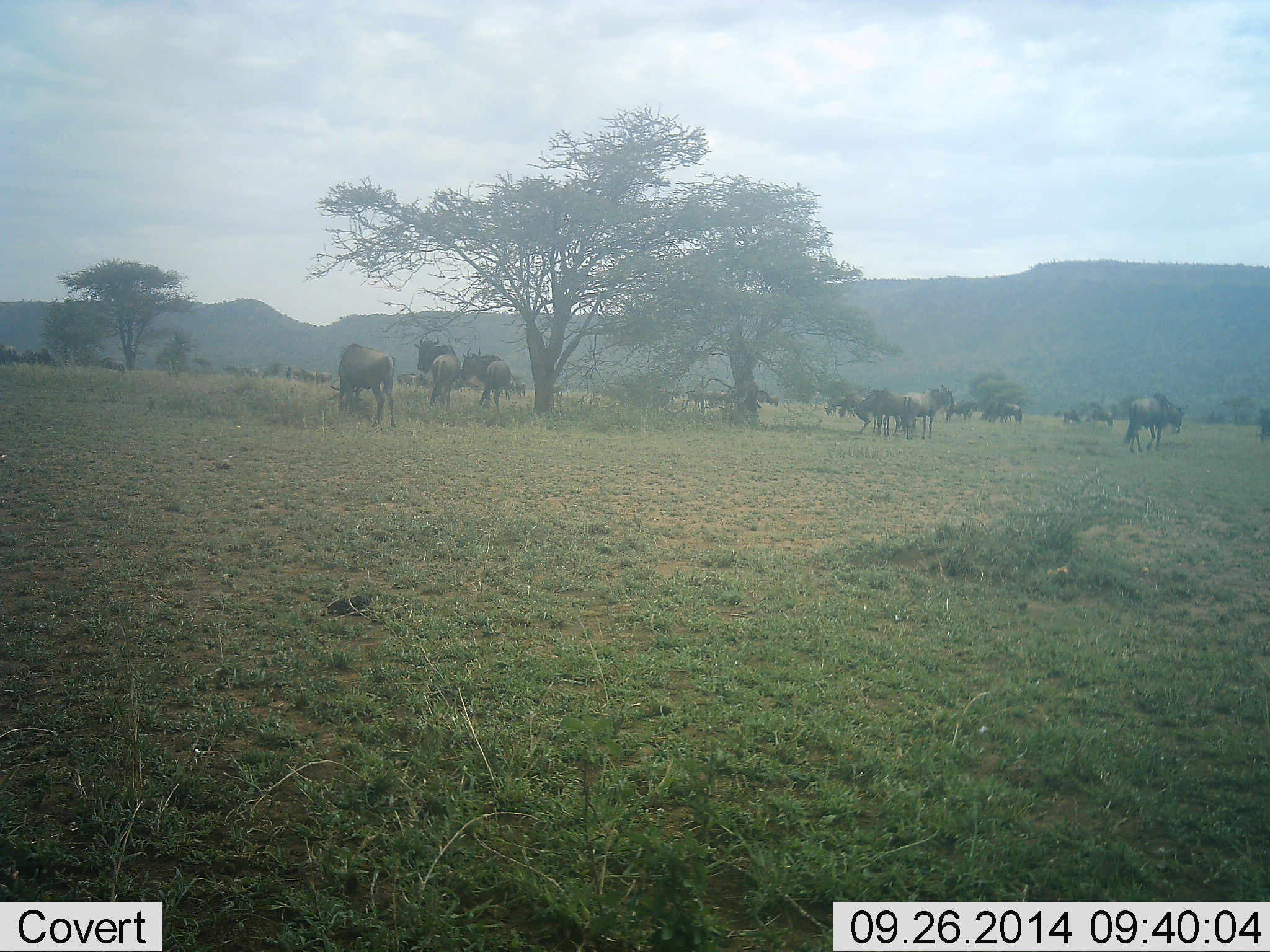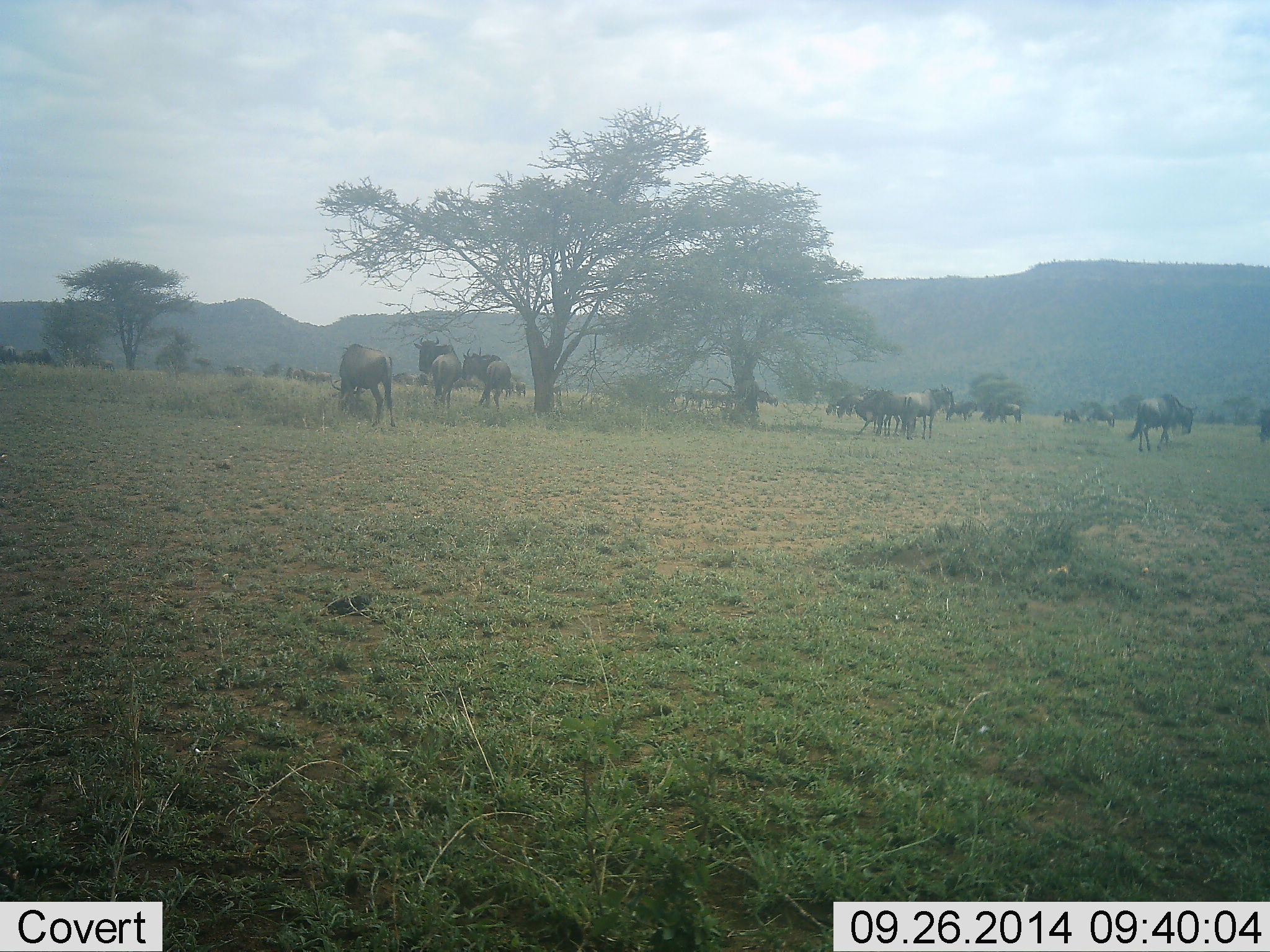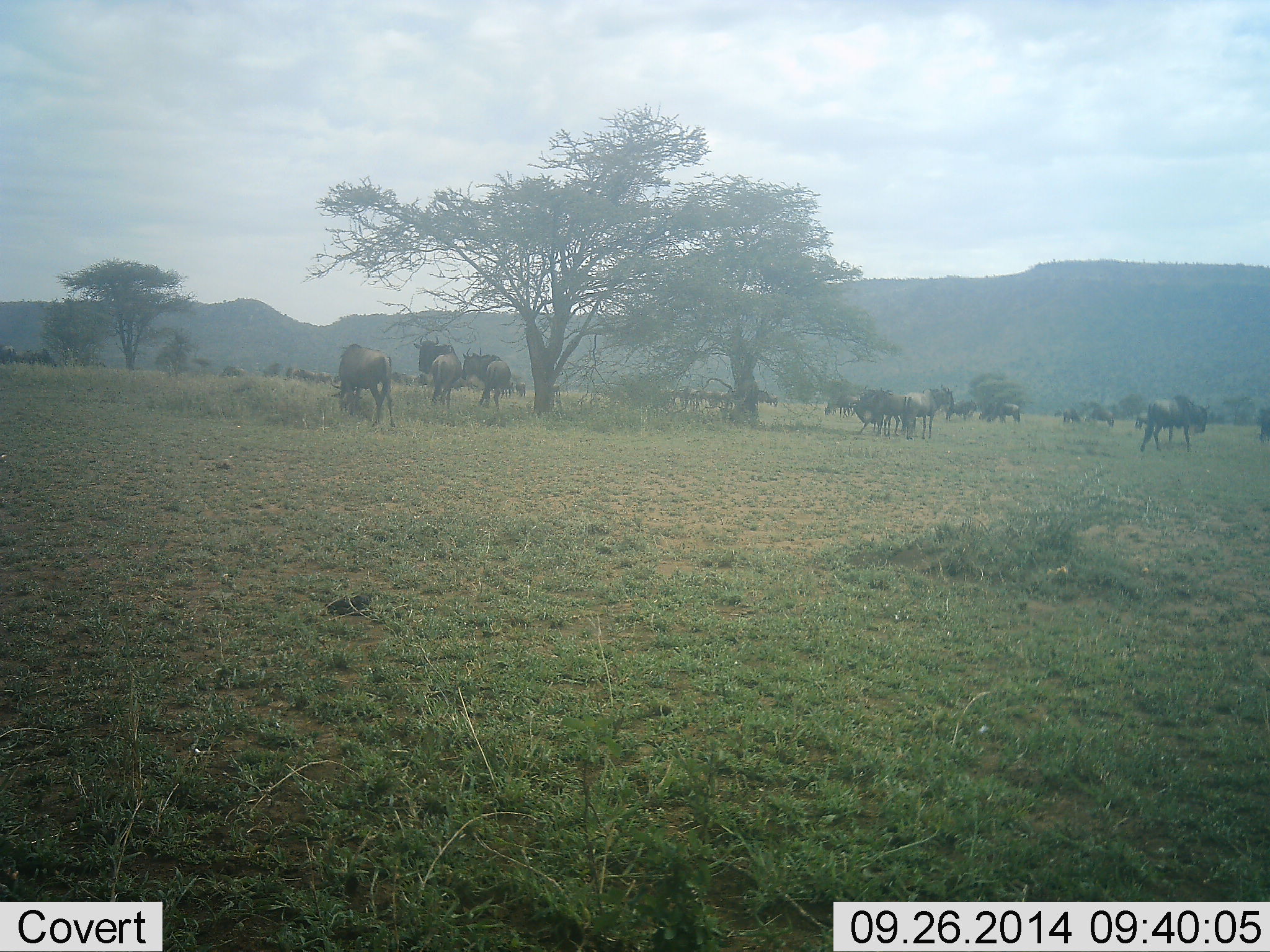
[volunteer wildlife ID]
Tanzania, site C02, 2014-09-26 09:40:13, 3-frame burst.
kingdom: Animalia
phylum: Chordata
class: Mammalia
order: Artiodactyla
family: Bovidae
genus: Connochaetes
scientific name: Connochaetes taurinus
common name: blue wildebeest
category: wildebeest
Wildebeest (blue wildebeest) (Connochaetes taurinus), count 11-50. Behavior (volunteer vote fractions): standing 80%, resting 10%, moving 70%, interacting 0%. Young present (vote fraction): 0%. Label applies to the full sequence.